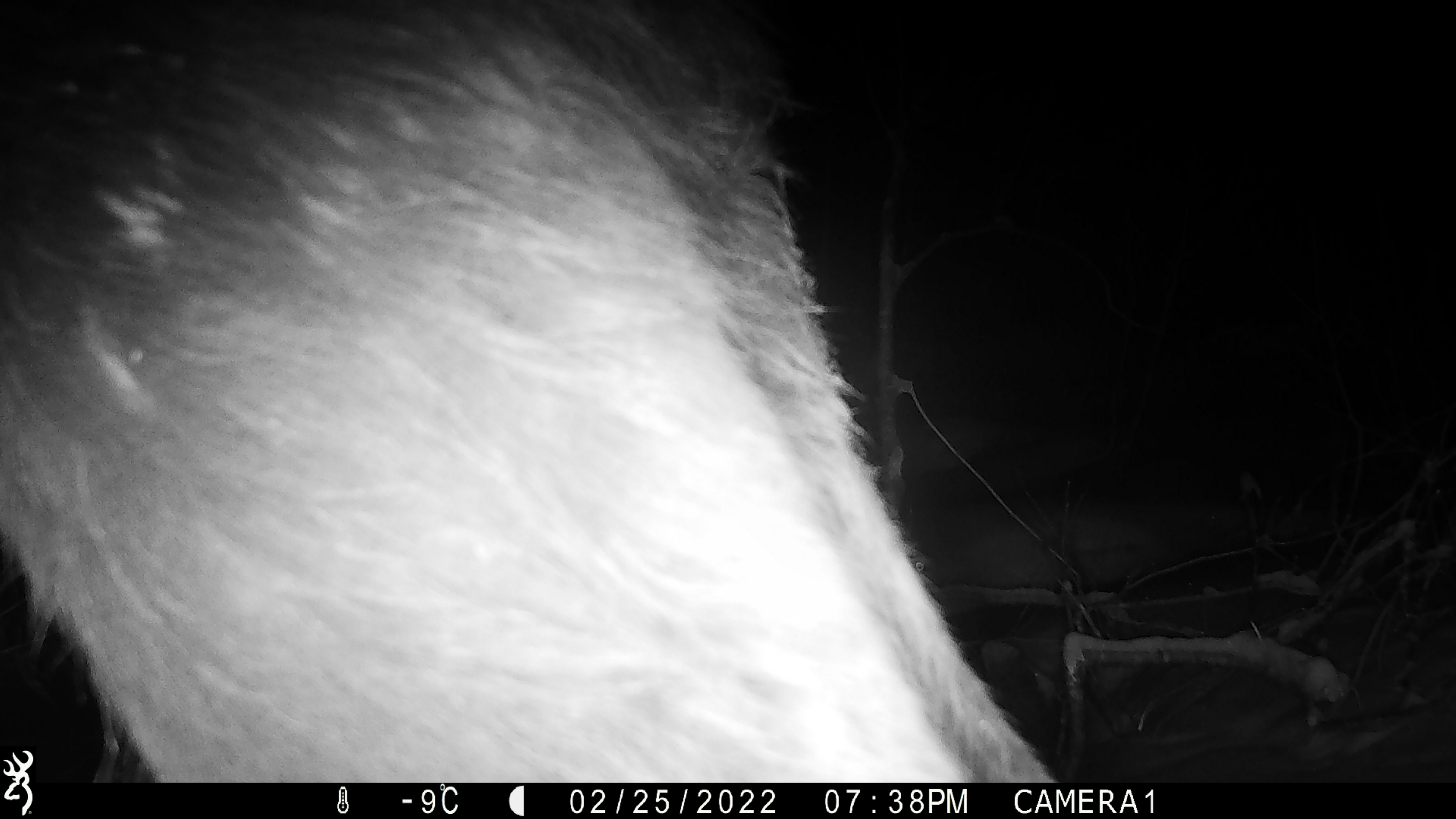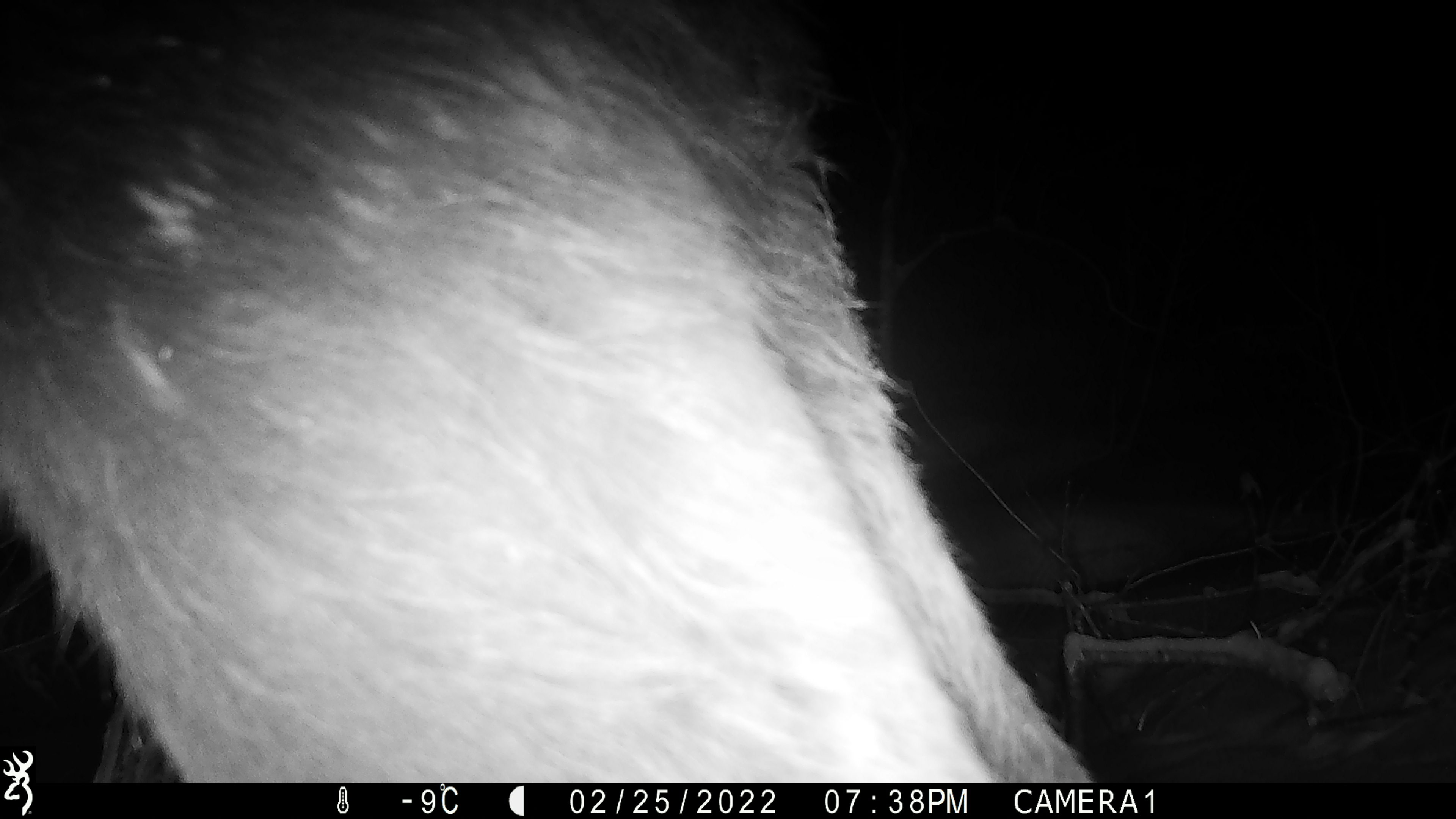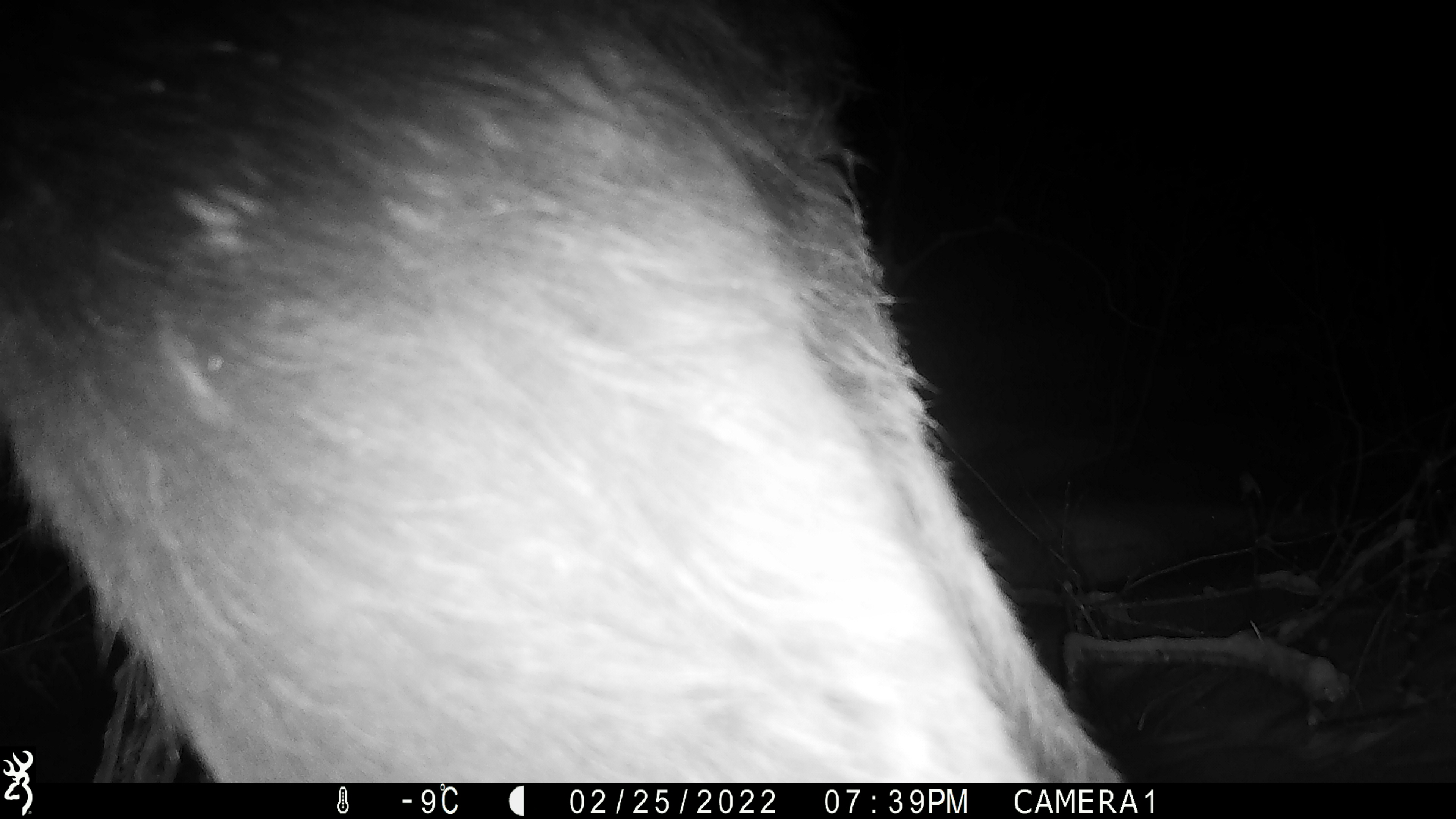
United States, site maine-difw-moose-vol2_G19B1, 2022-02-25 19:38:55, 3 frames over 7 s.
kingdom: Animalia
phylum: Chordata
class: Mammalia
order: Artiodactyla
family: Cervidae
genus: Alces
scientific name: Alces alces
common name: moose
Moose (Alces alces).